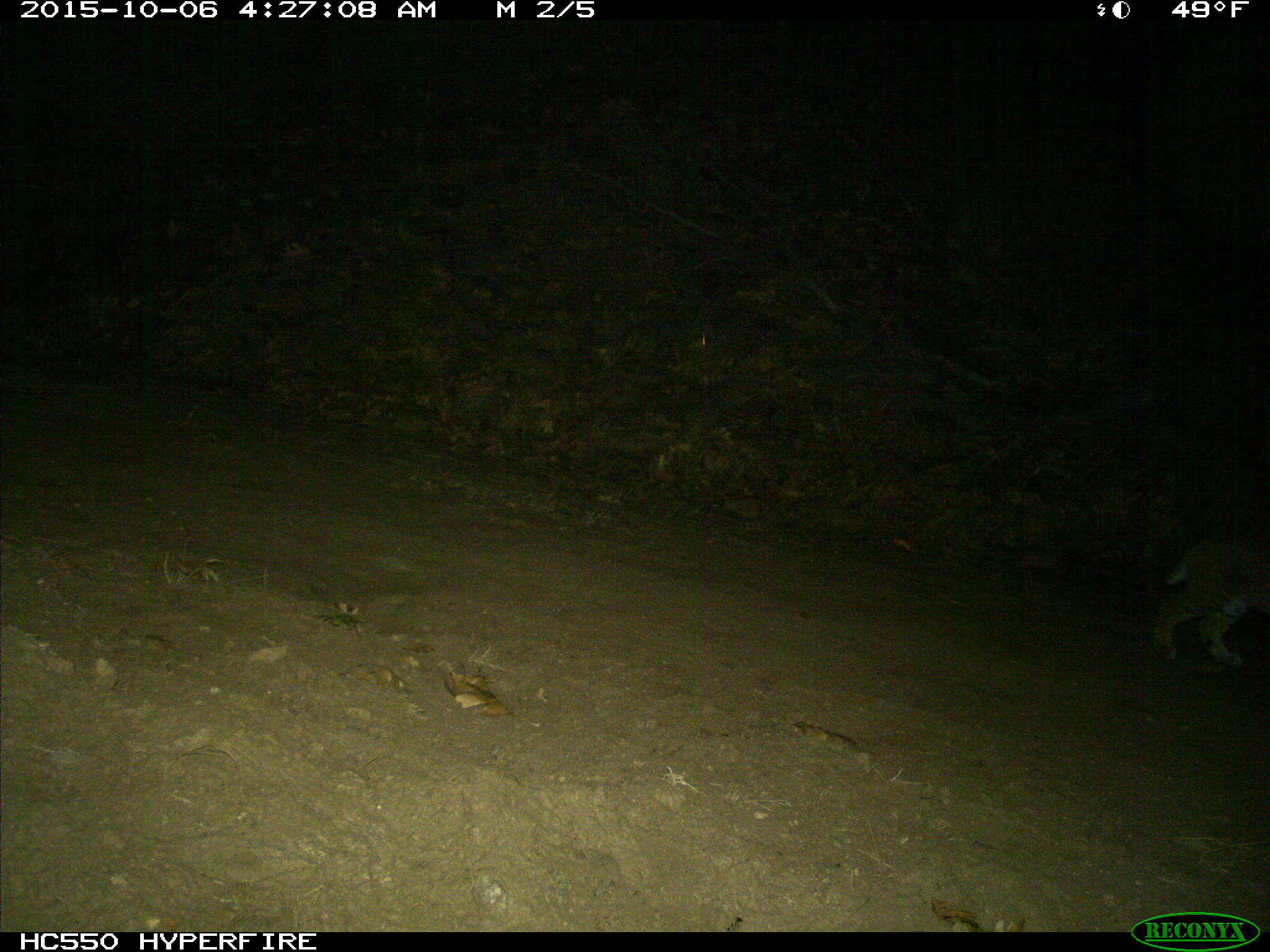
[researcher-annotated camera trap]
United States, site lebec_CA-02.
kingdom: Animalia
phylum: Chordata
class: Mammalia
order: Carnivora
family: Felidae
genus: Lynx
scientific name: Lynx rufus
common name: bobcat